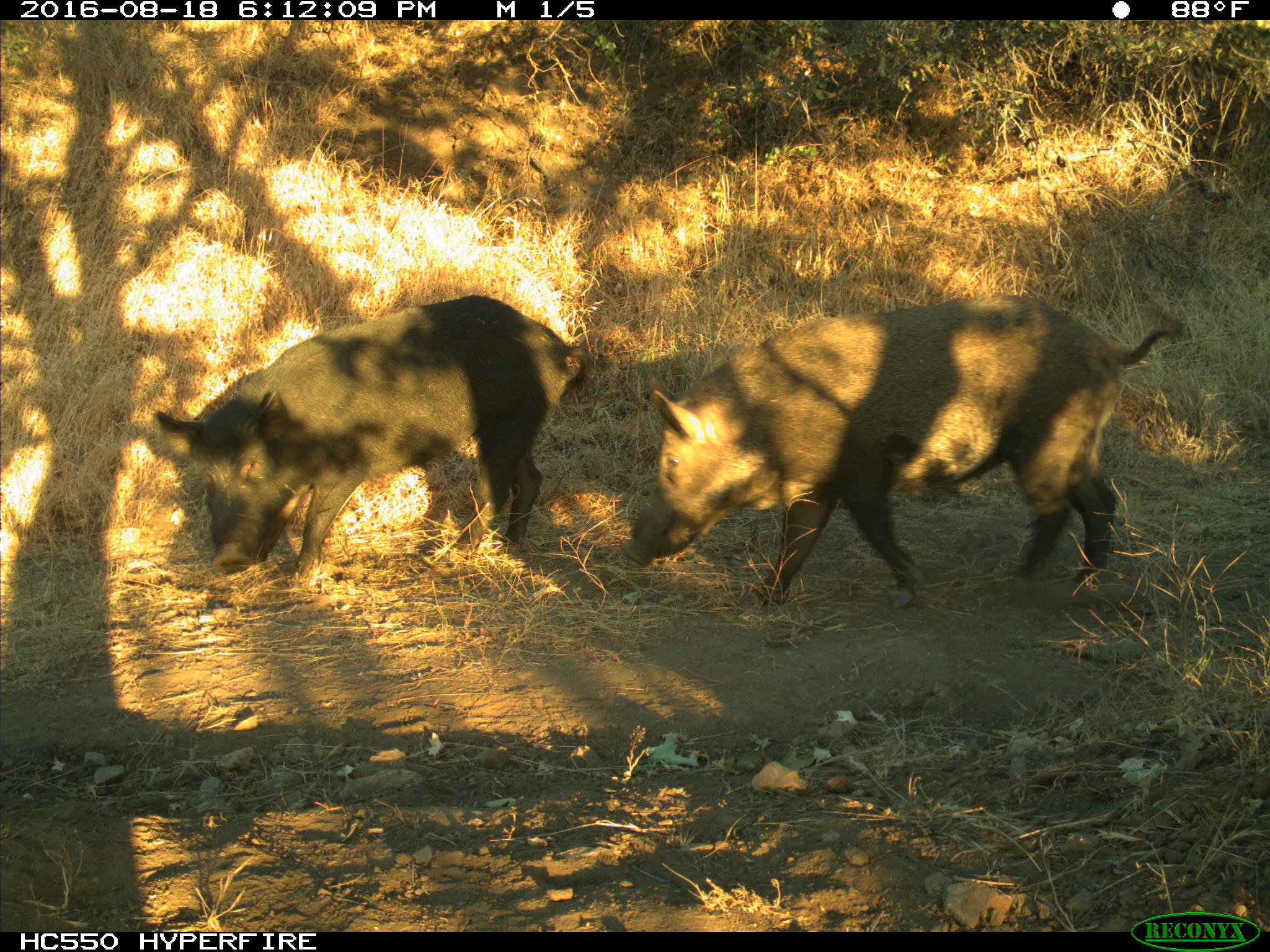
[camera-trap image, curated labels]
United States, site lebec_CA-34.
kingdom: Animalia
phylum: Chordata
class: Mammalia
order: Artiodactyla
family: Suidae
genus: Sus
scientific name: Sus scrofa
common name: wild boar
Sus scrofa (wild boar).